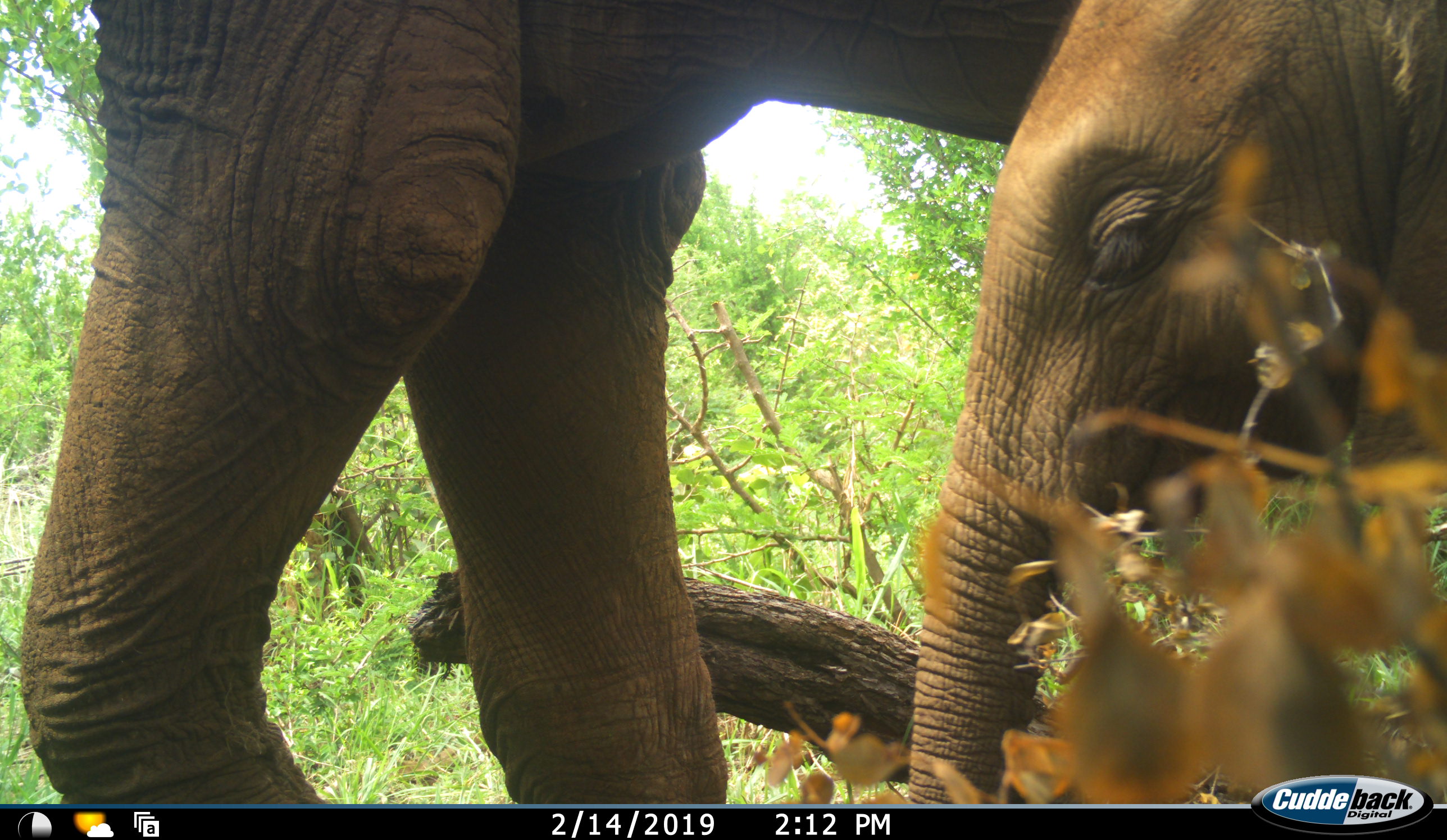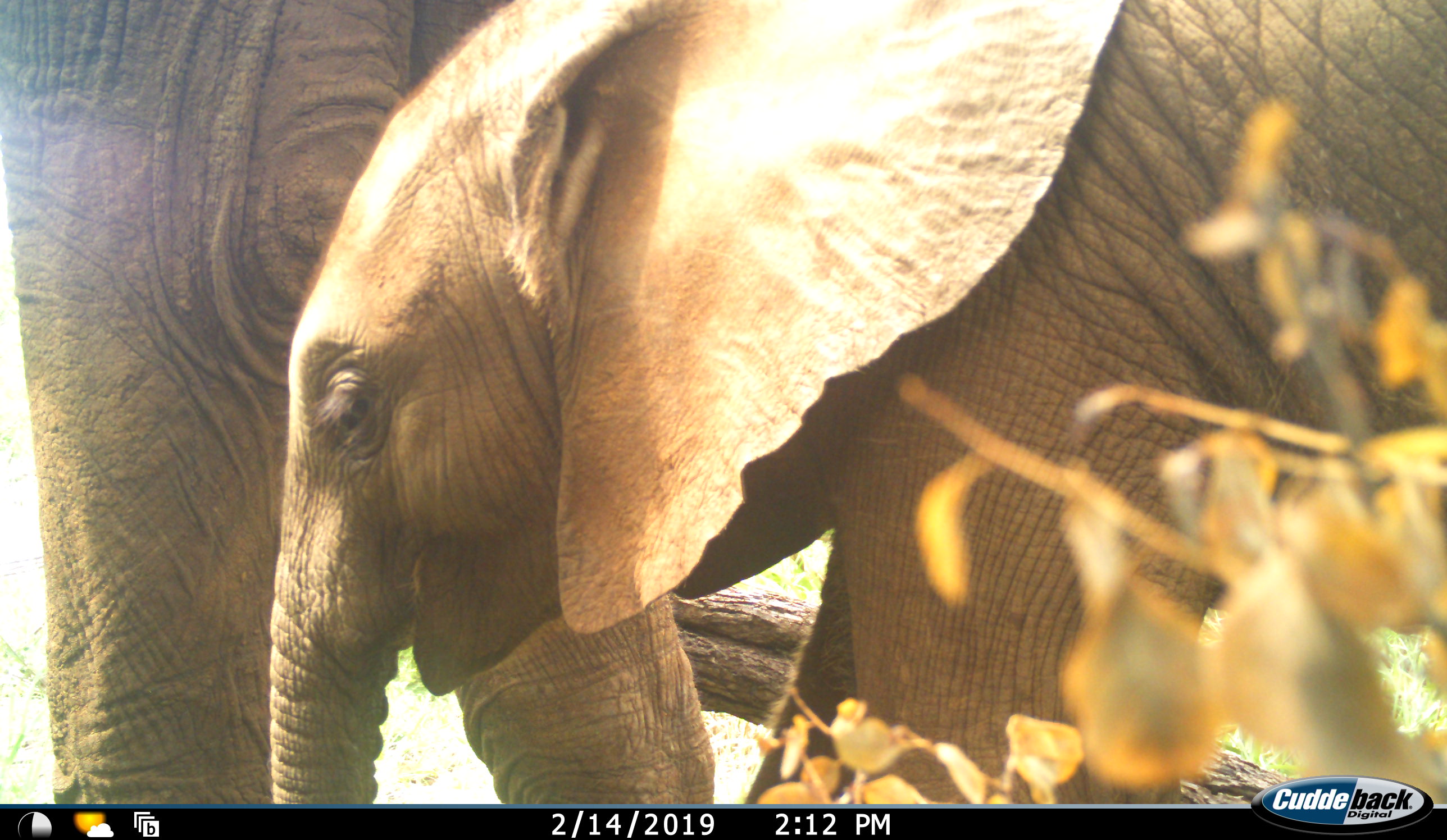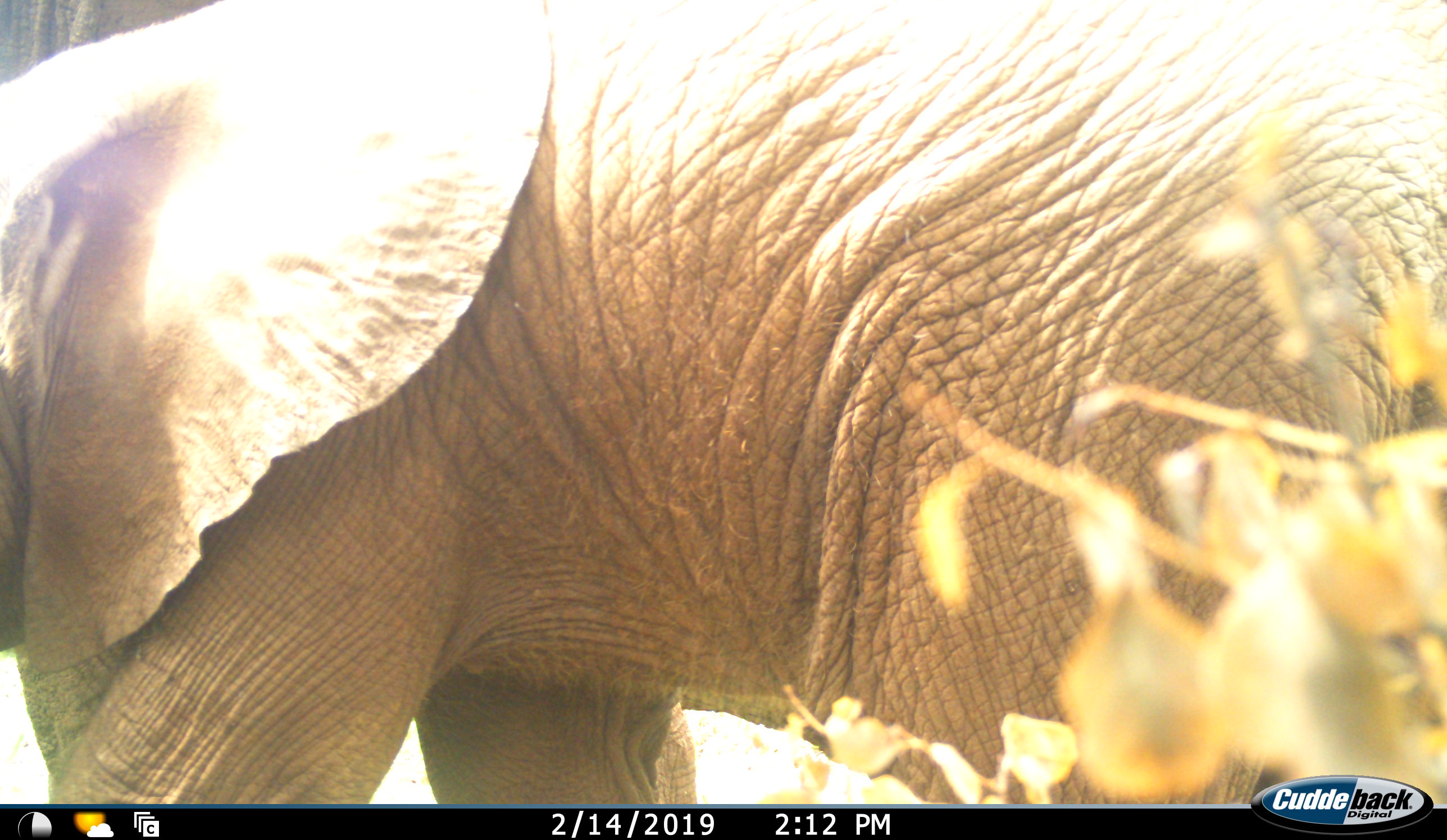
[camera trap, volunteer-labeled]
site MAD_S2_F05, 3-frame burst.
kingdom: Animalia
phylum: Chordata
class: Mammalia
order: Proboscidea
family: Elephantidae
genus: Loxodonta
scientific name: Loxodonta africana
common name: african bush elephant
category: elephant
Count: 2.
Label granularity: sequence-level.